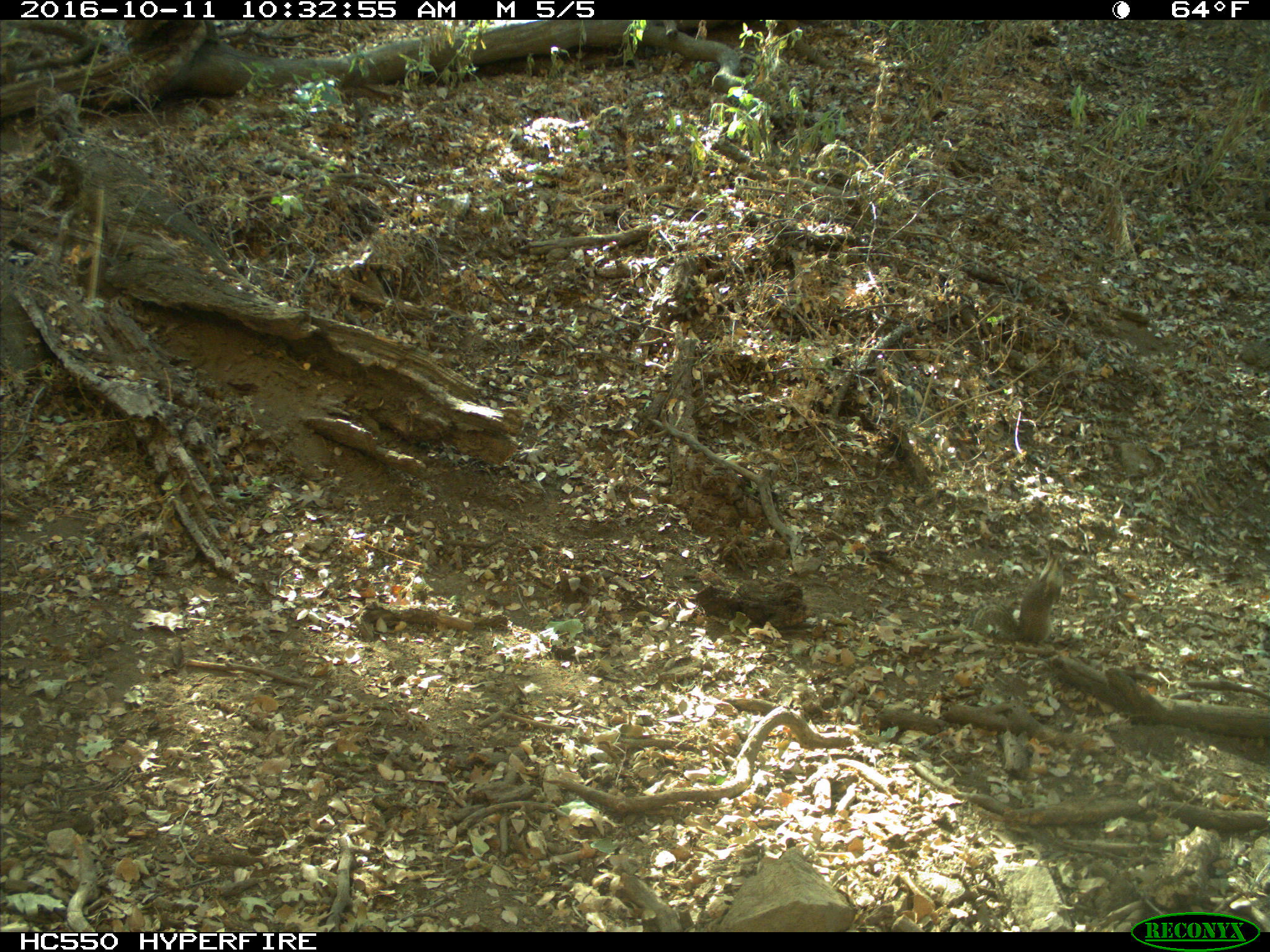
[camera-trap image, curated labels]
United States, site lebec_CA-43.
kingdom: Animalia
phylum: Chordata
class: Mammalia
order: Rodentia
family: Sciuridae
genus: Otospermophilus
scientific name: Otospermophilus beecheyi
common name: california ground squirrel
Otospermophilus beecheyi (california ground squirrel).